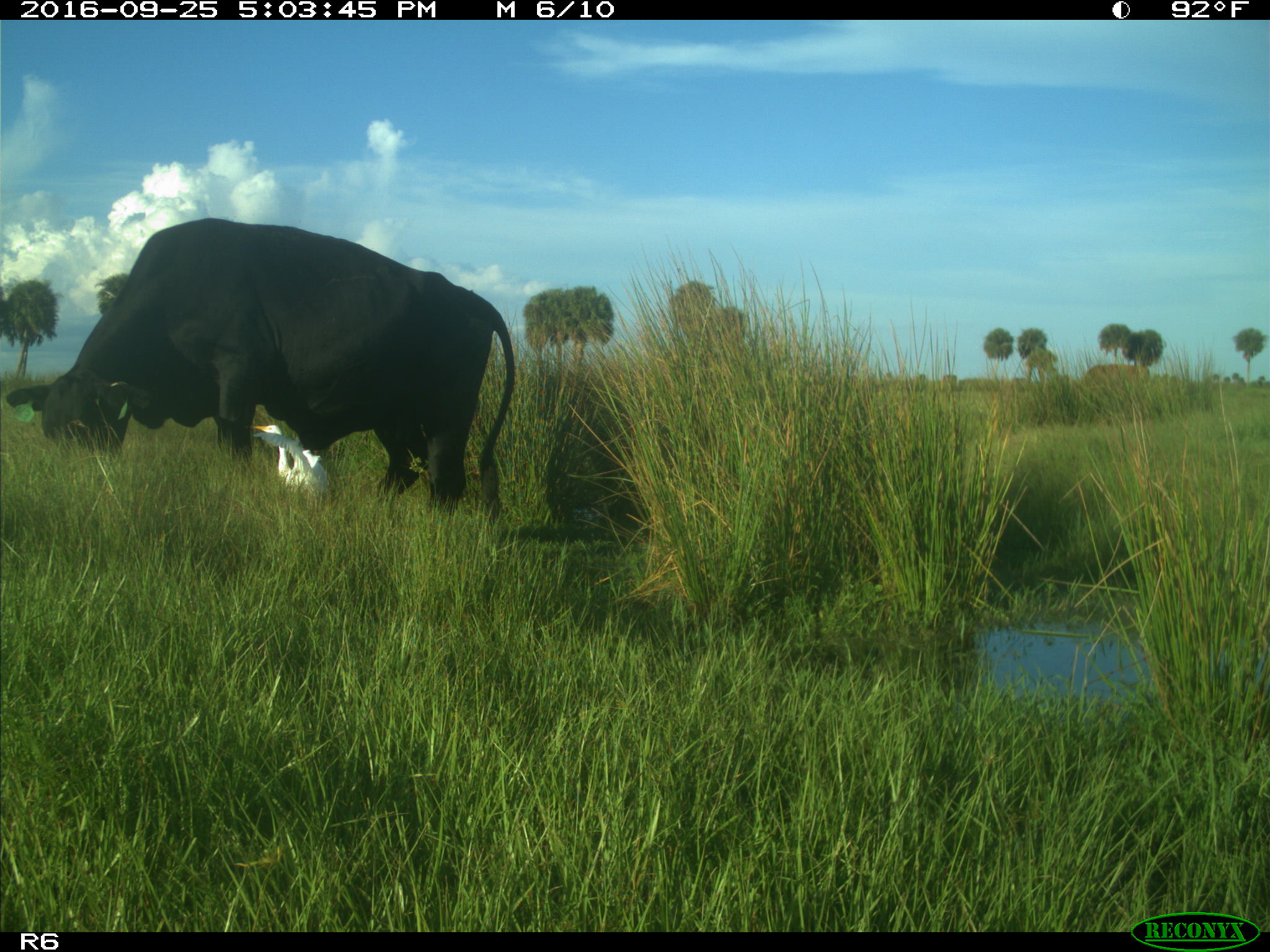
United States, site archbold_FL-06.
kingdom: Animalia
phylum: Chordata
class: Mammalia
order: Artiodactyla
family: Bovidae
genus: Bos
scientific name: Bos taurus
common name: domestic cow